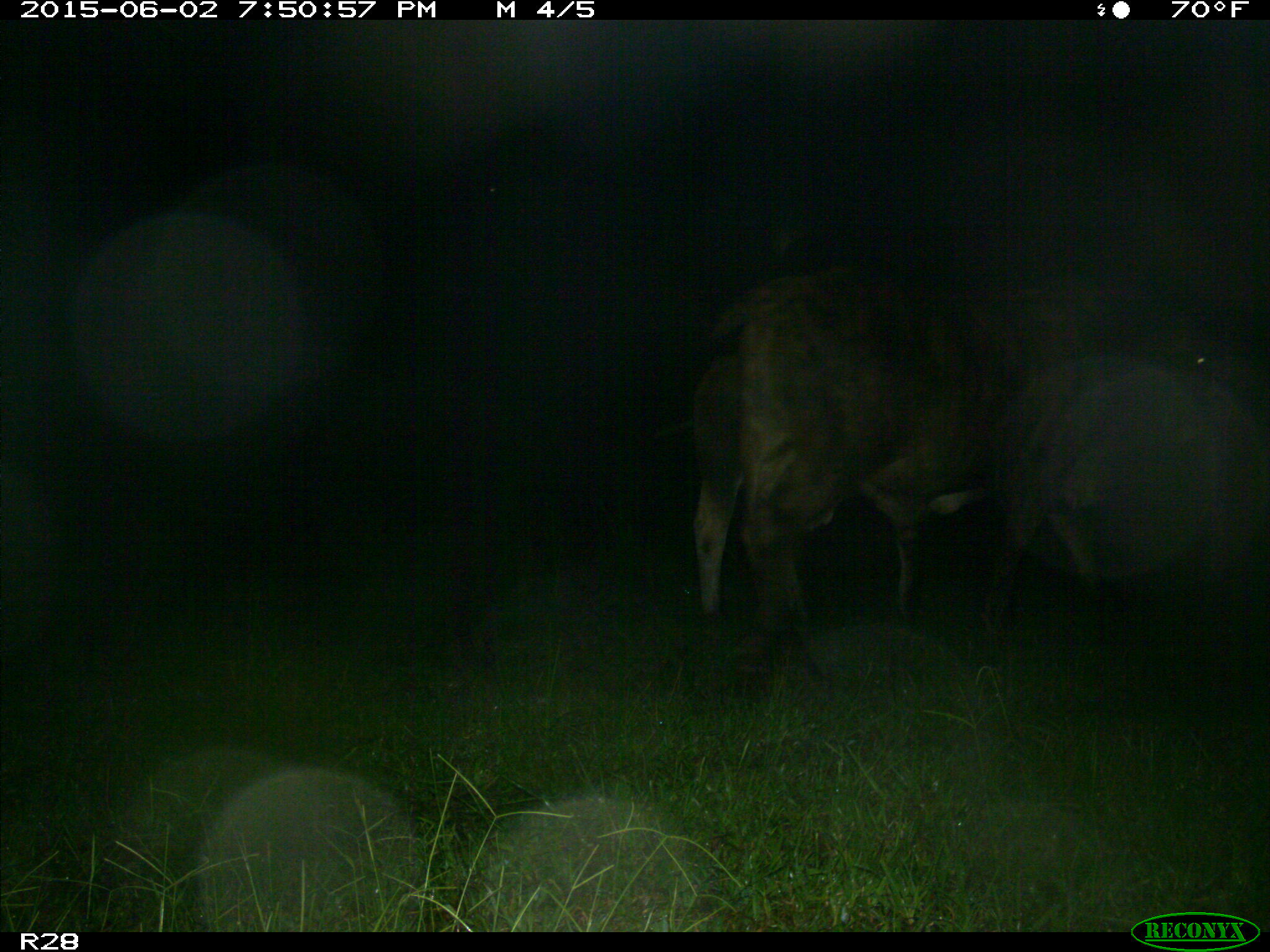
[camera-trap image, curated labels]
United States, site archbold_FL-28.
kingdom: Animalia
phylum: Chordata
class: Mammalia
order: Artiodactyla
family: Bovidae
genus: Bos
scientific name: Bos taurus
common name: domestic cow